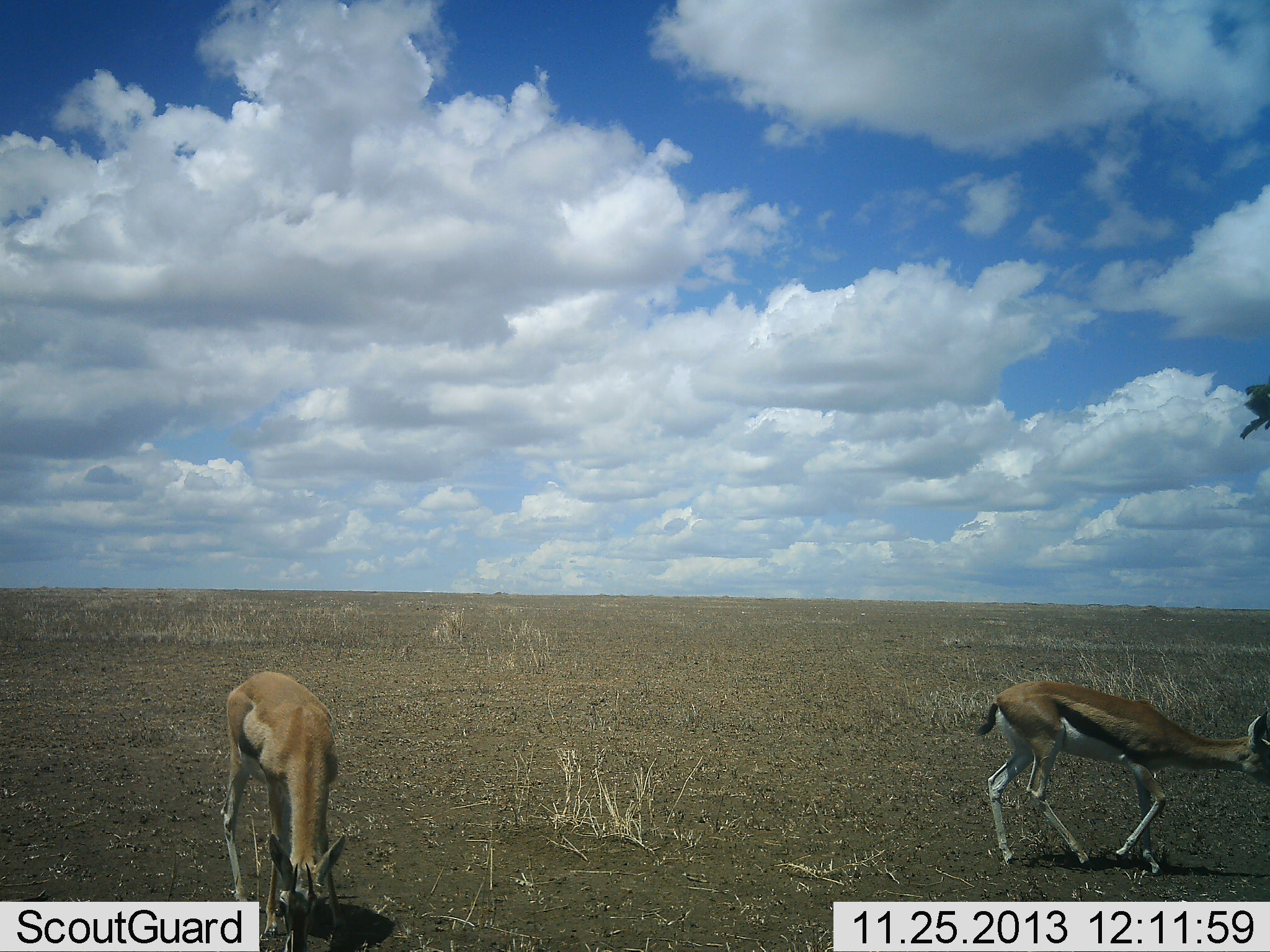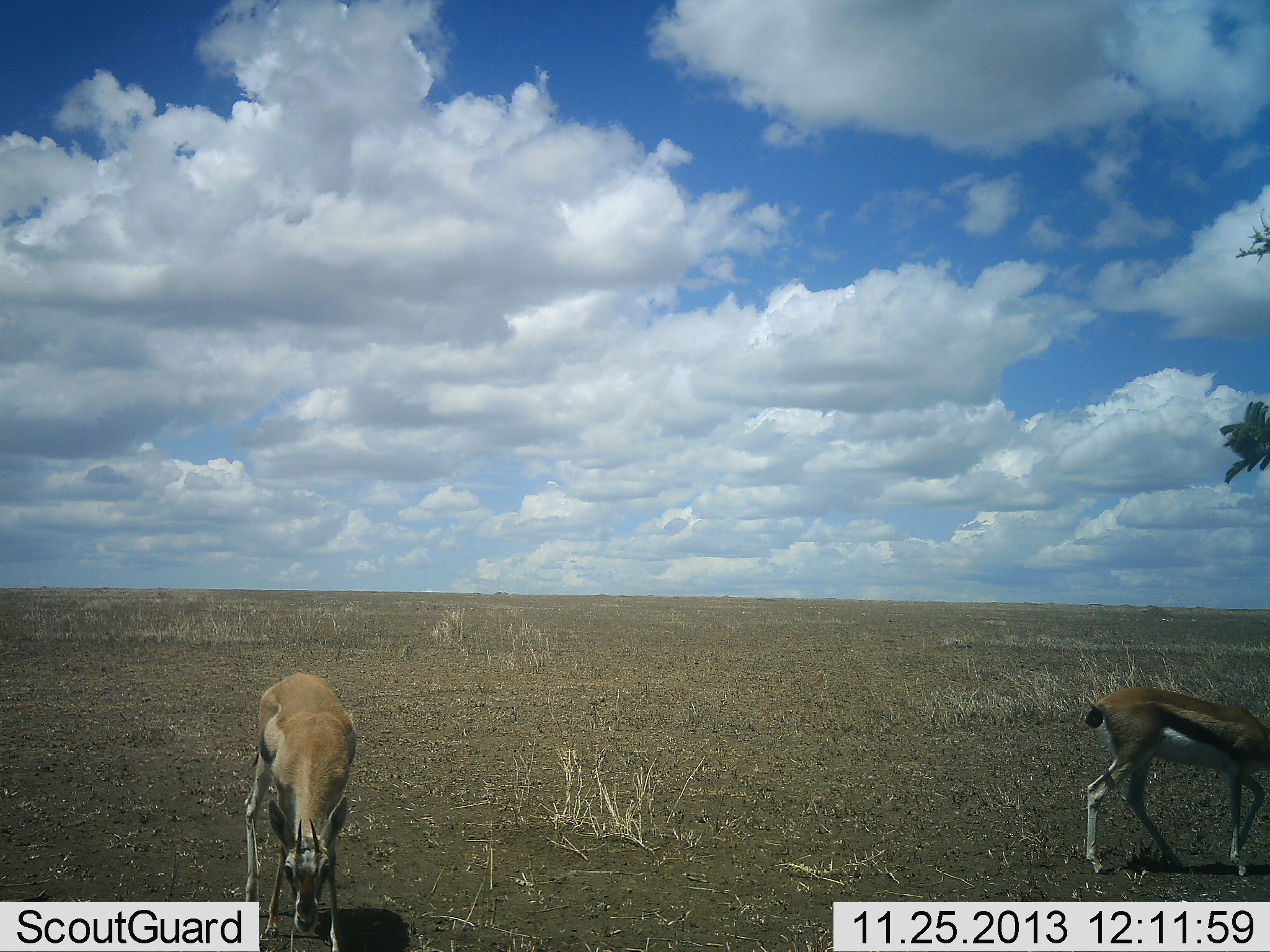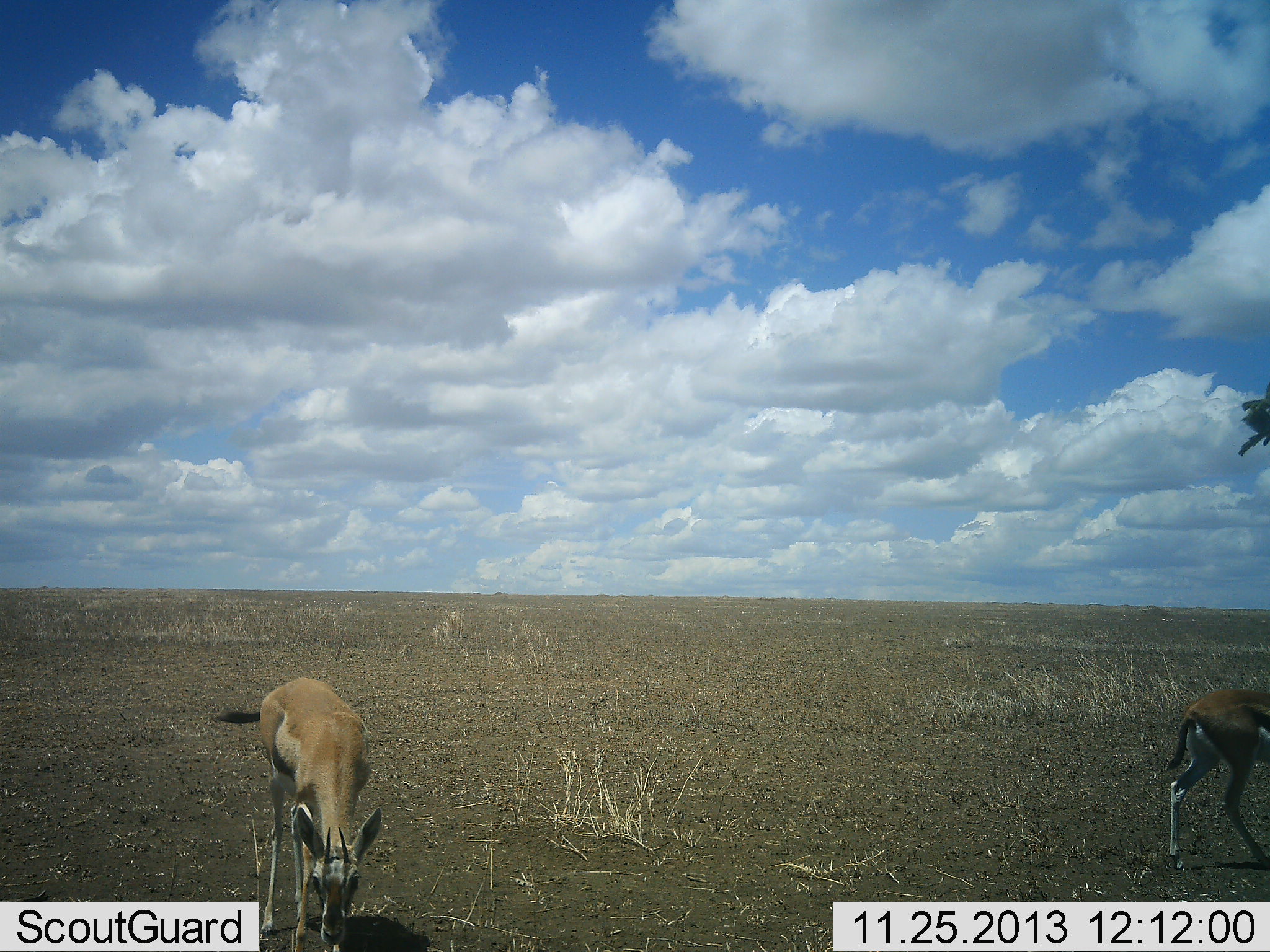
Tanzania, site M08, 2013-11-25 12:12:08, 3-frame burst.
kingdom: Animalia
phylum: Chordata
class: Mammalia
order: Artiodactyla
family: Bovidae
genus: Eudorcas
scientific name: Eudorcas thomsonii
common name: thomson's gazelle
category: gazellethomsons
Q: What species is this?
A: Gazellethomsons (thomson's gazelle) (Eudorcas thomsonii).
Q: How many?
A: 2.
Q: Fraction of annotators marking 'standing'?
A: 23%.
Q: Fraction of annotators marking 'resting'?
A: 4%.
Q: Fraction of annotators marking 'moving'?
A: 50%.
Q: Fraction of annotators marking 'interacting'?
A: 0%.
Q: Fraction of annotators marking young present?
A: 0%.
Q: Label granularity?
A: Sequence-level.